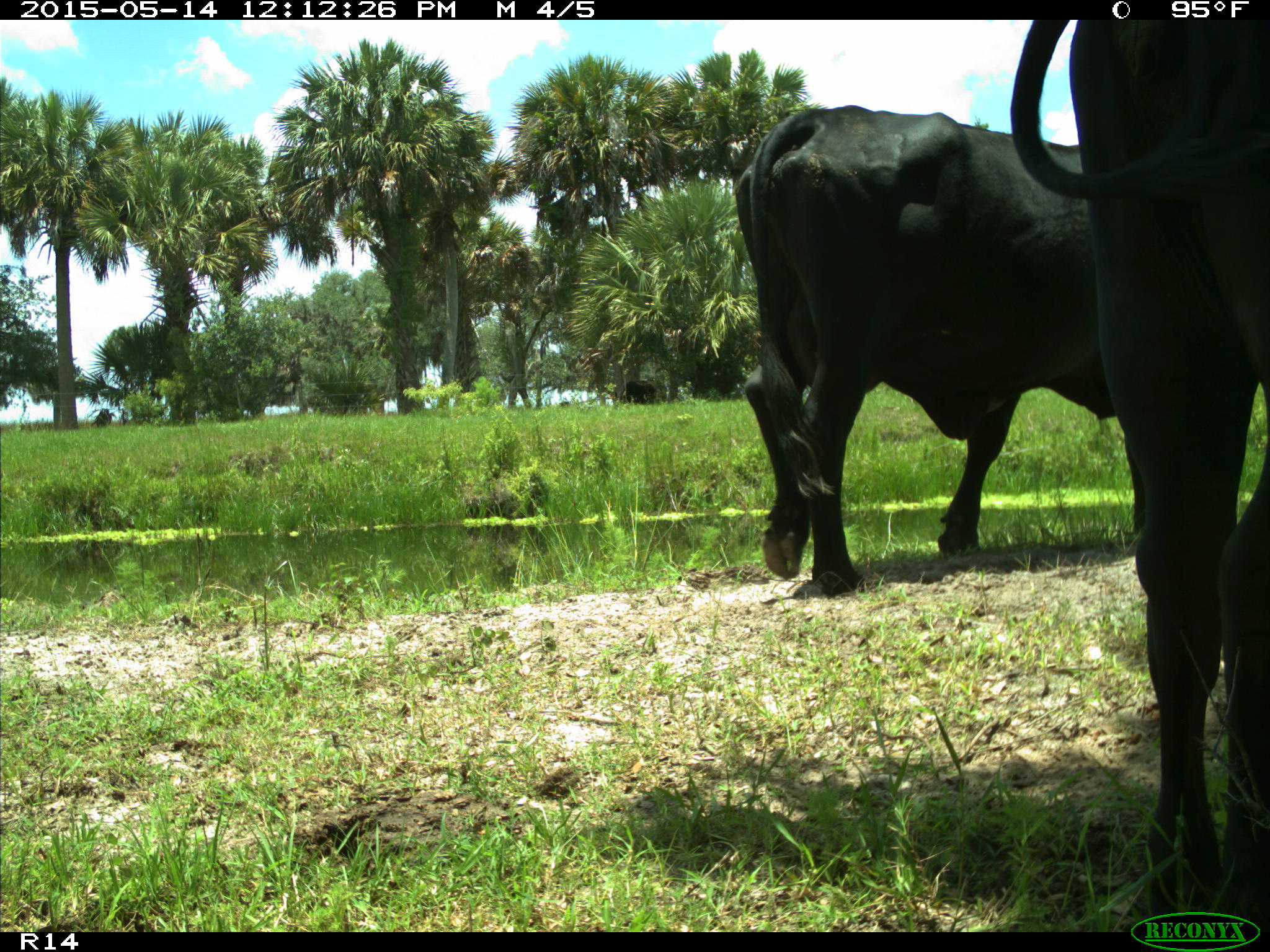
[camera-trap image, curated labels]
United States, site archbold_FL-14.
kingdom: Animalia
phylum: Chordata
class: Mammalia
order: Artiodactyla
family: Bovidae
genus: Bos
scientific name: Bos taurus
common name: domestic cow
Bos taurus (domestic cow).